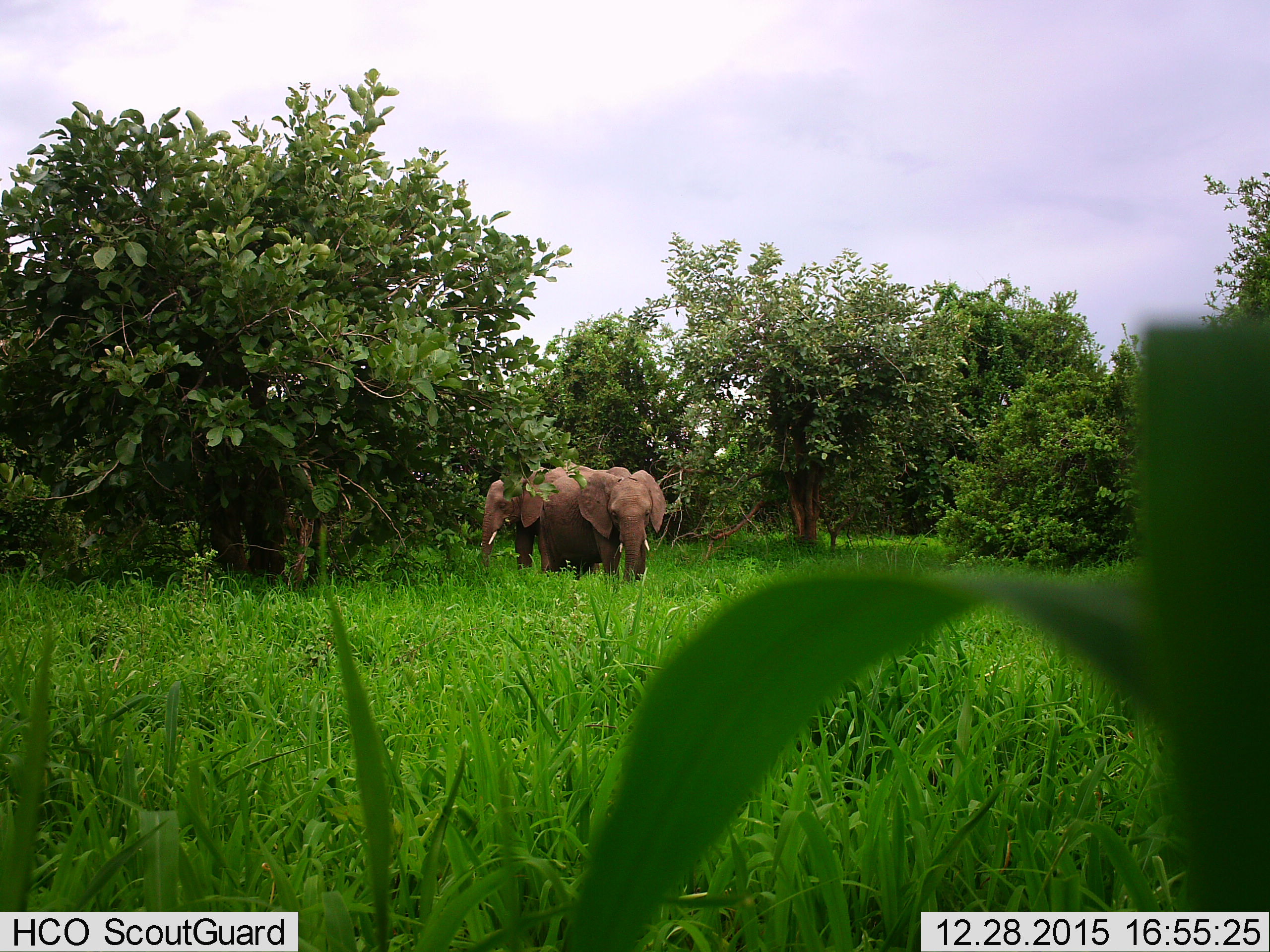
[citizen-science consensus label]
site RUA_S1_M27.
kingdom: Animalia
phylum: Chordata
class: Mammalia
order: Proboscidea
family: Elephantidae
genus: Loxodonta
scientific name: Loxodonta africana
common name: african bush elephant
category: elephant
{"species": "elephant (african bush elephant) (Loxodonta africana)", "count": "3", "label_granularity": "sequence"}